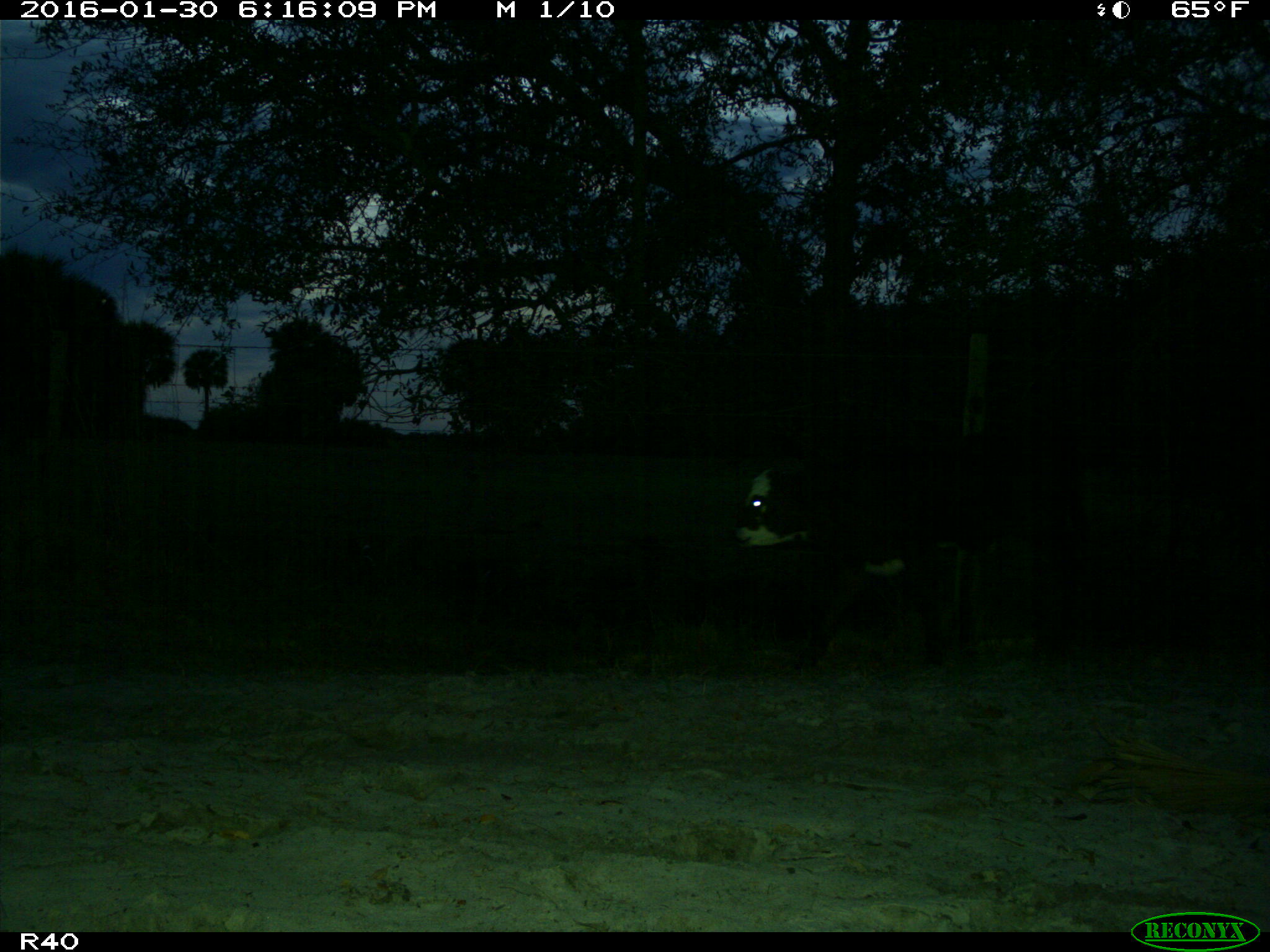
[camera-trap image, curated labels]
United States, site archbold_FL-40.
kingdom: Animalia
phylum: Chordata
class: Mammalia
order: Artiodactyla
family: Bovidae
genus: Bos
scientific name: Bos taurus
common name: domestic cow